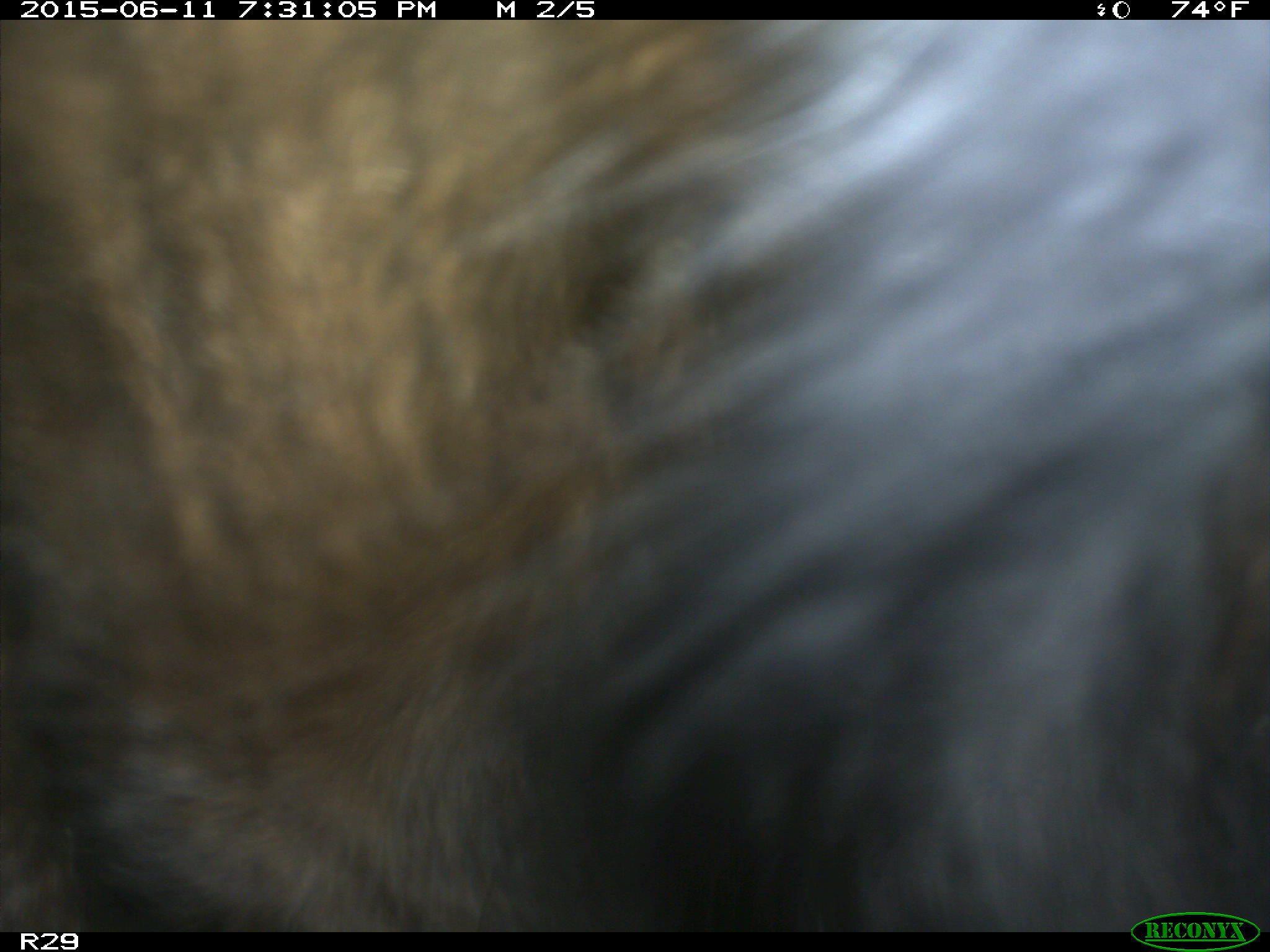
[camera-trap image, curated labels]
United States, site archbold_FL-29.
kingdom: Animalia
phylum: Chordata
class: Mammalia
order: Artiodactyla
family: Bovidae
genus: Bos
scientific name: Bos taurus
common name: domestic cow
Bos taurus (domestic cow).